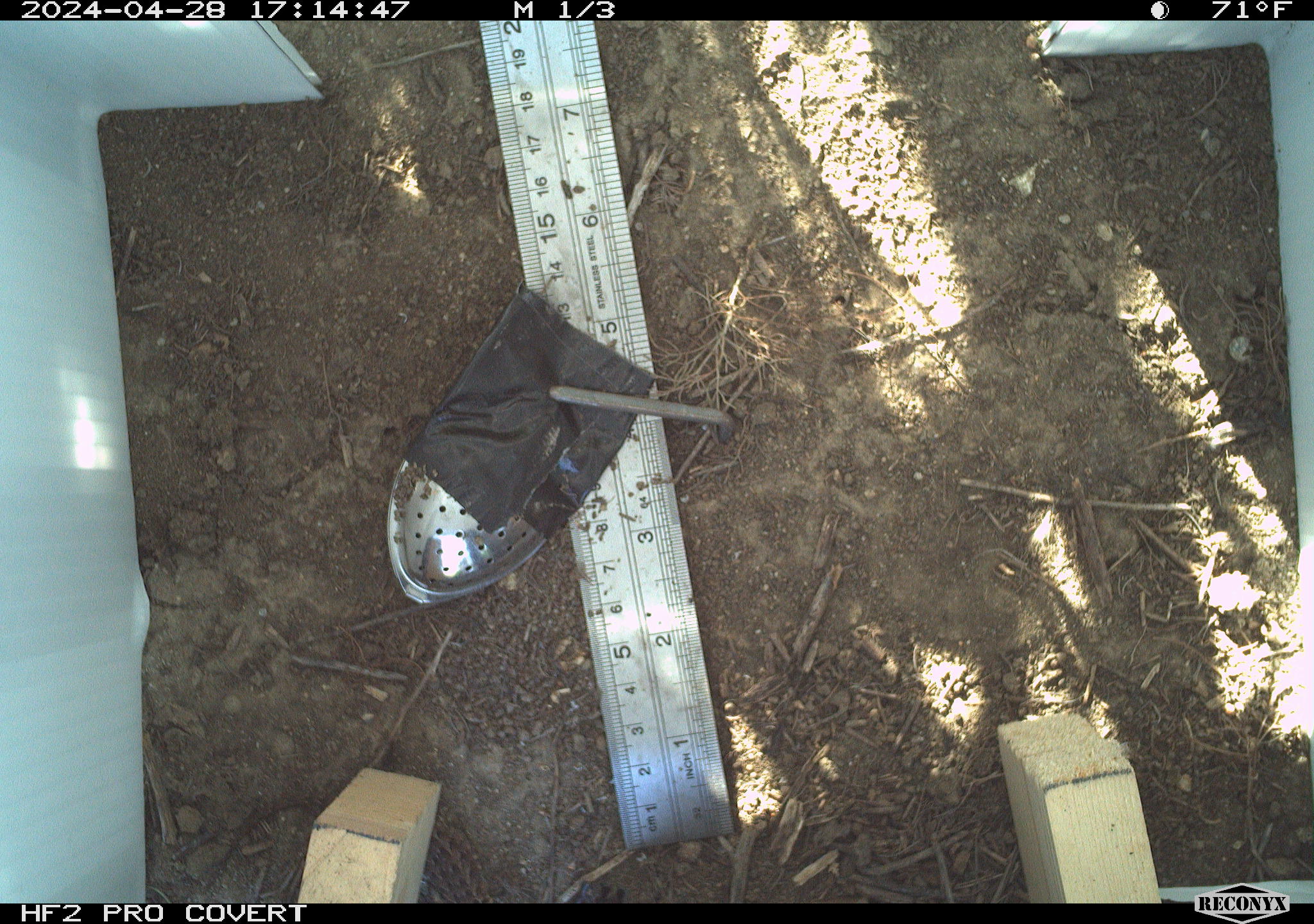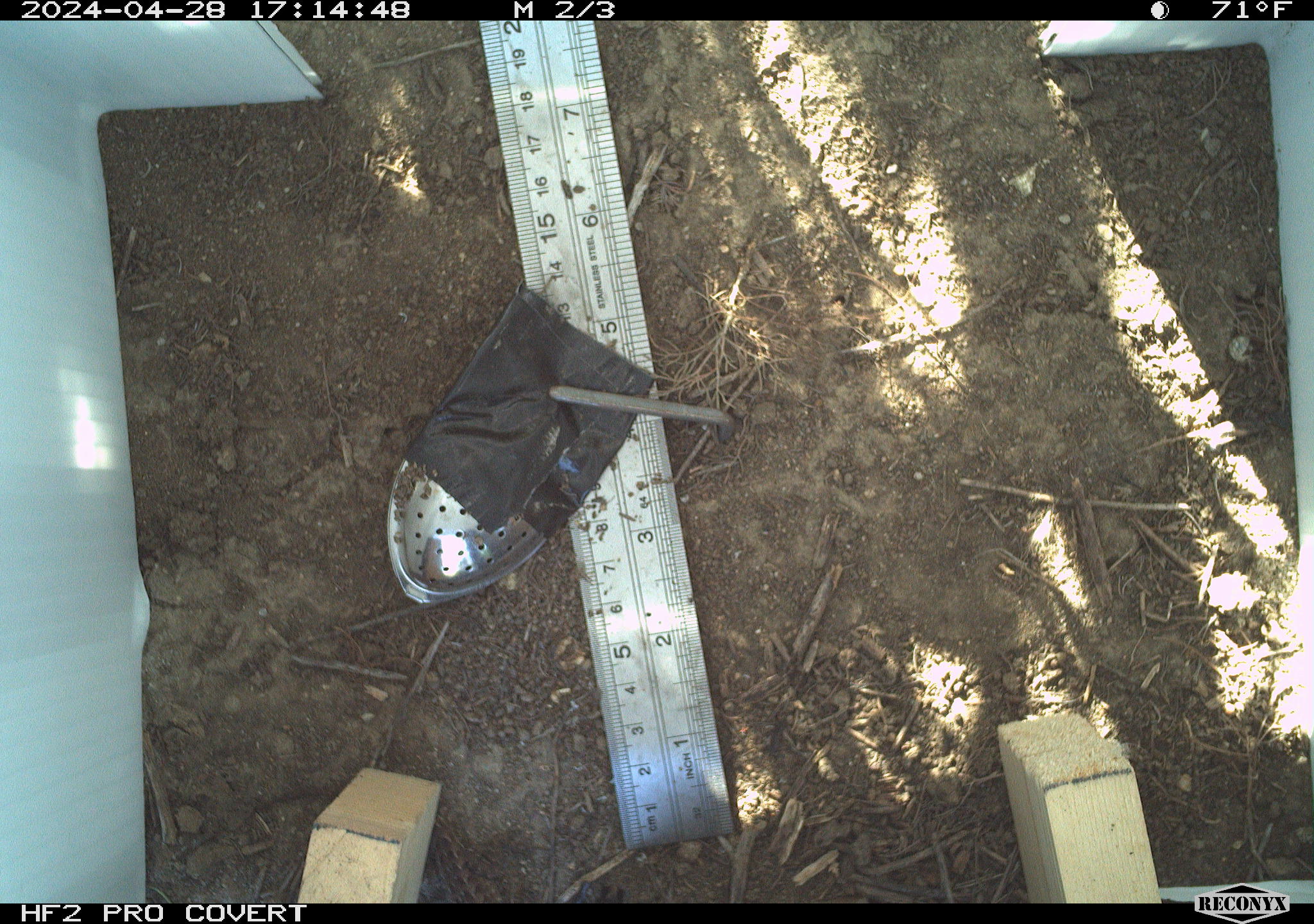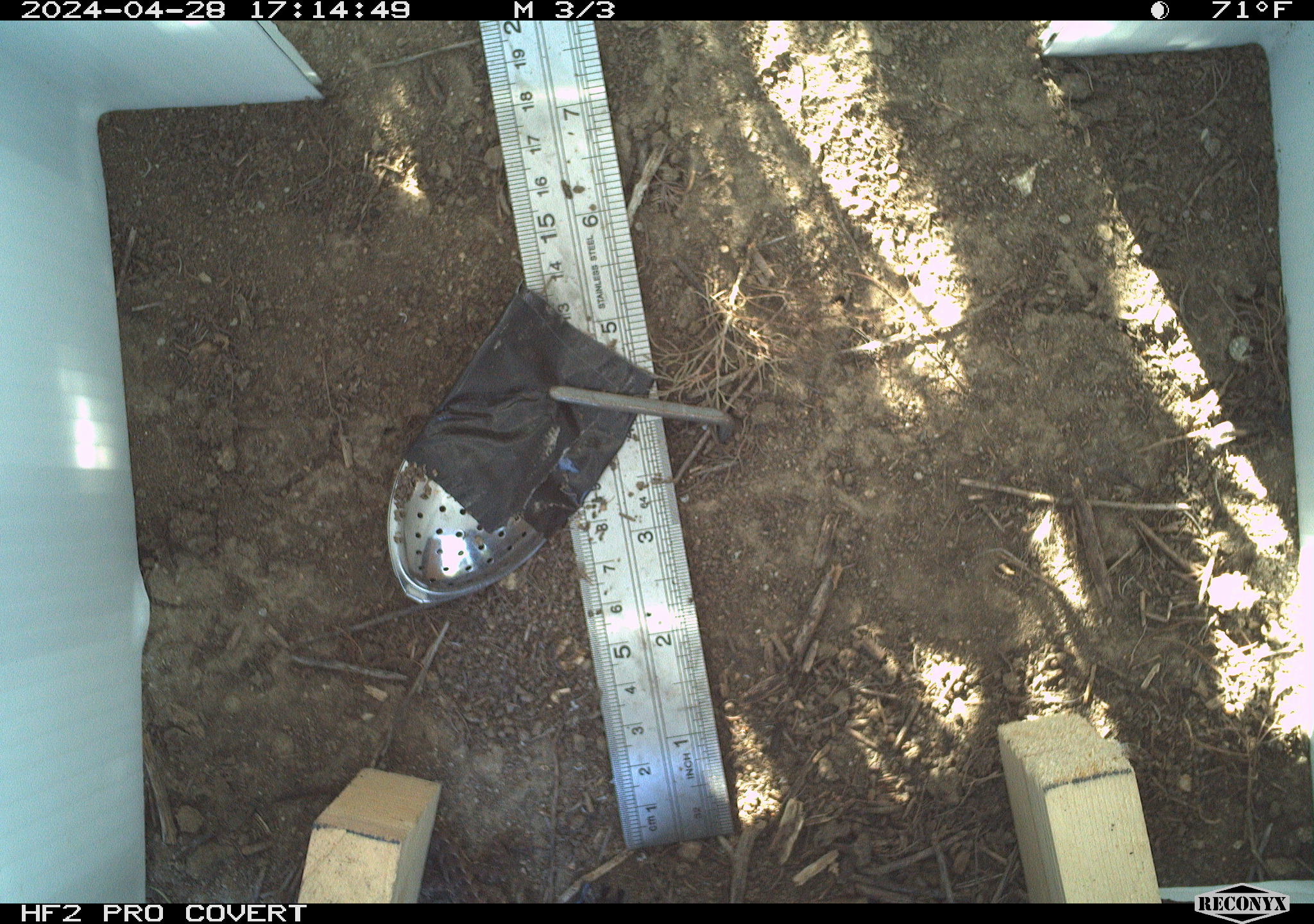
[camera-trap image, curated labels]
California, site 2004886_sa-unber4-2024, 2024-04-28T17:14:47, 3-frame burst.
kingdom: Animalia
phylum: Chordata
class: Reptilia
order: Squamata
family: Phrynosomatidae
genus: Sceloporus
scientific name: Sceloporus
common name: spiny lizards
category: sceloporus species